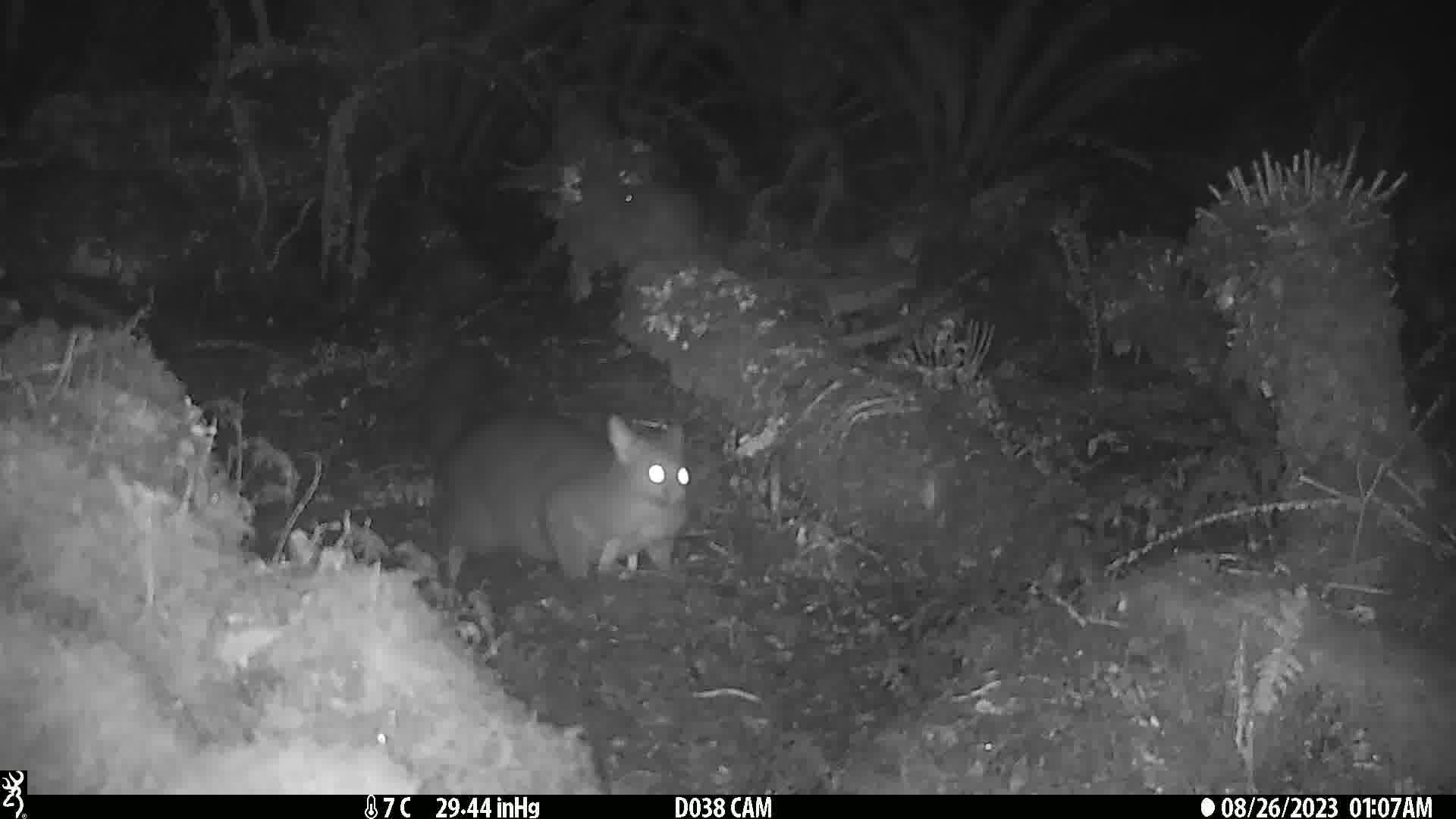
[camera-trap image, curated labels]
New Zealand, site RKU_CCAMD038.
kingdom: Animalia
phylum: Chordata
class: Mammalia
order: Diprotodontia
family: Phalangeridae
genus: Trichosurus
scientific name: Trichosurus vulpecula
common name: common brushtail possum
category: possum